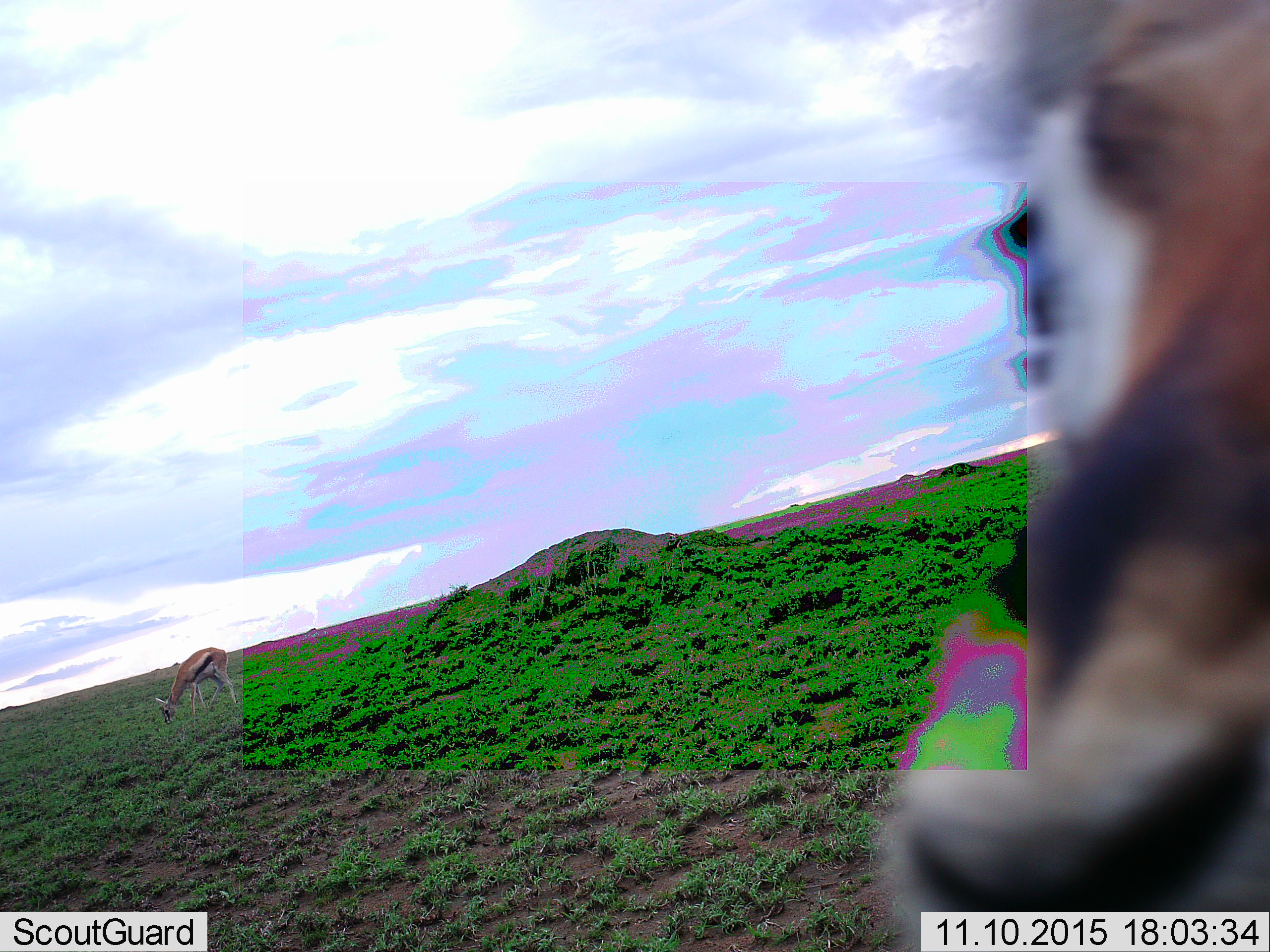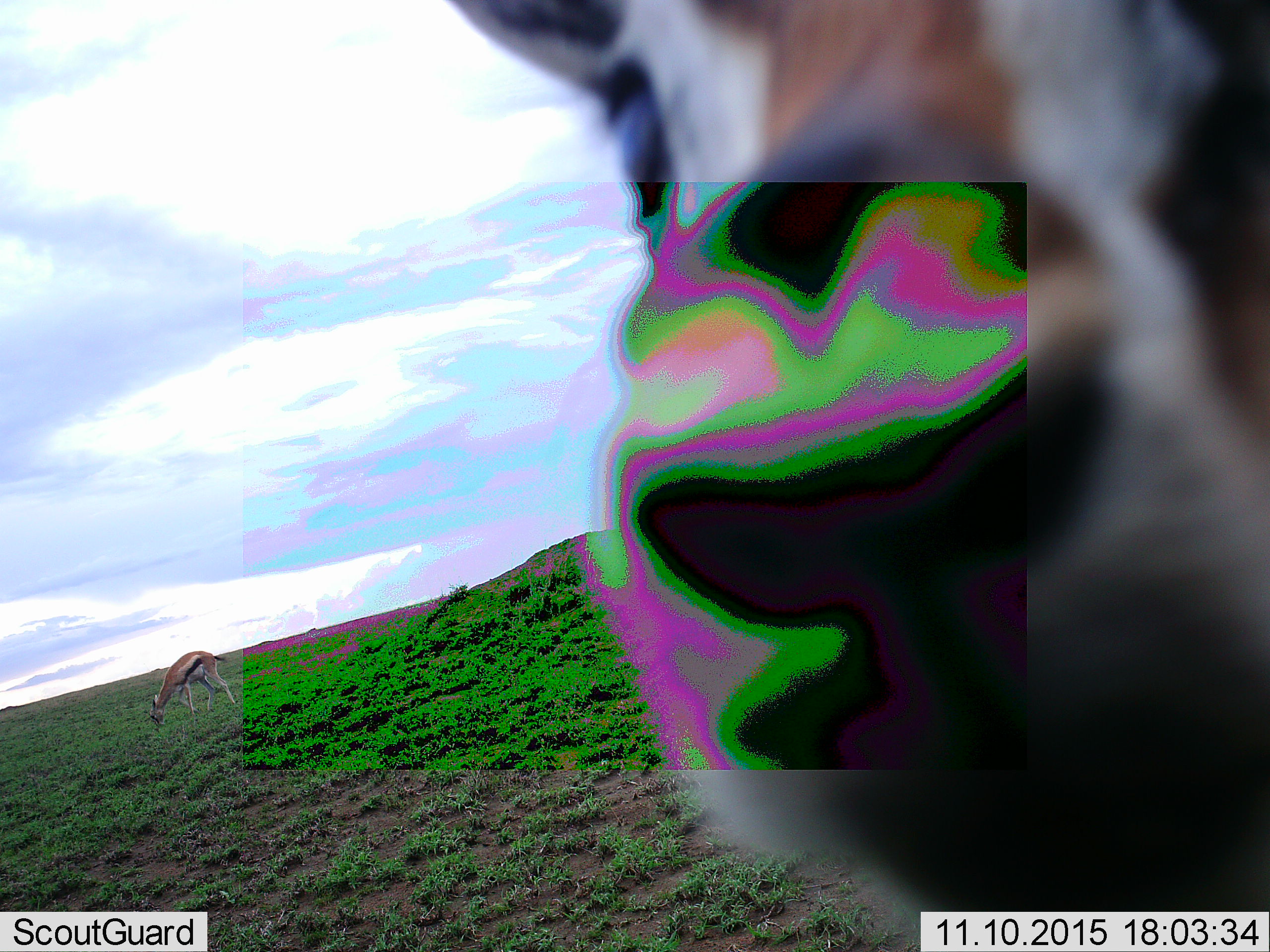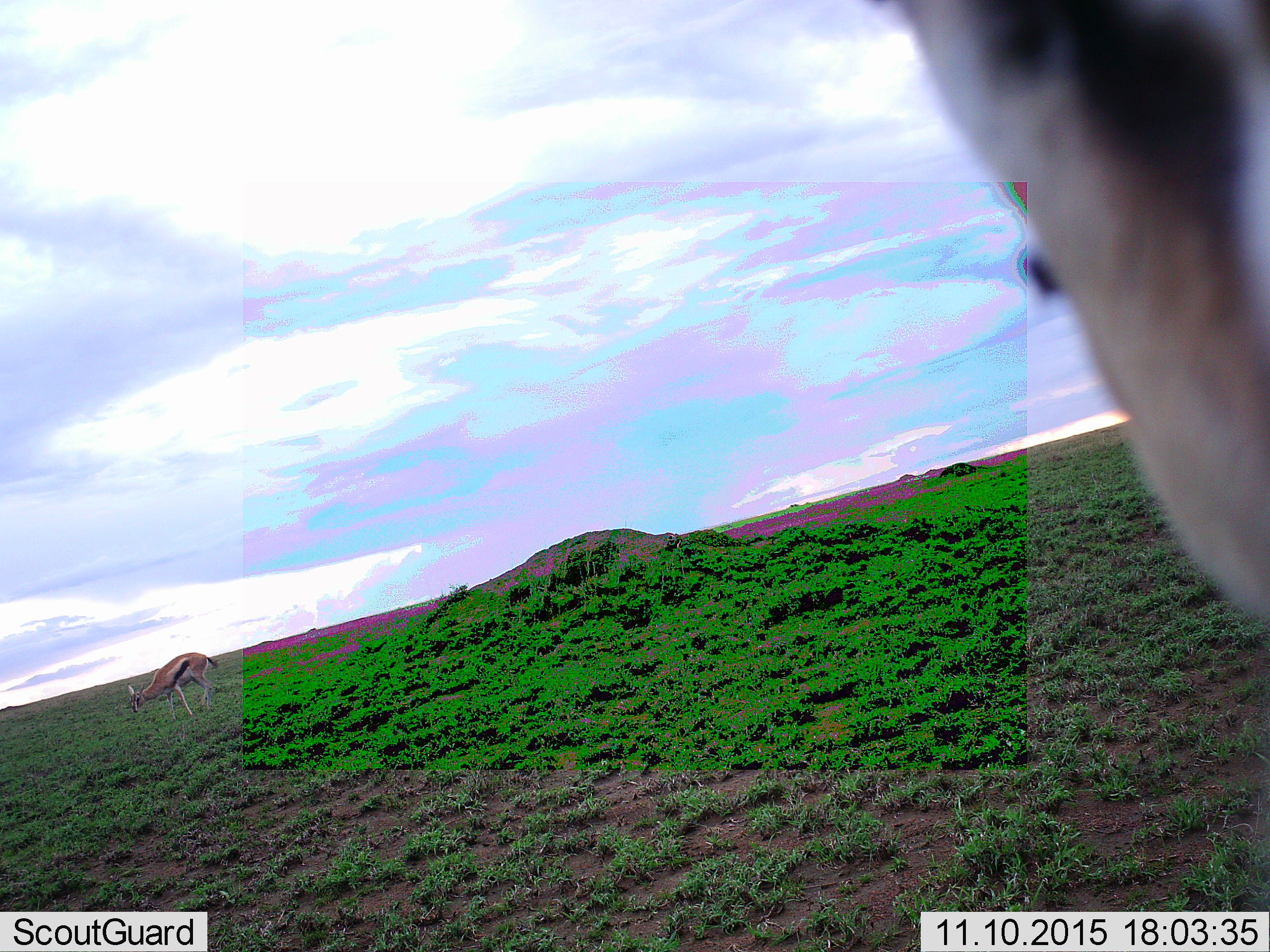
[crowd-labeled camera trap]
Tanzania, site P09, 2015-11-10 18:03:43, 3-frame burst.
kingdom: Animalia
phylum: Chordata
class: Mammalia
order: Artiodactyla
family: Bovidae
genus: Eudorcas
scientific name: Eudorcas thomsonii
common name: thomson's gazelle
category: gazellethomsons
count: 2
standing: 67%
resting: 0%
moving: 22%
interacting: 0%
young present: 0%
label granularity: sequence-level